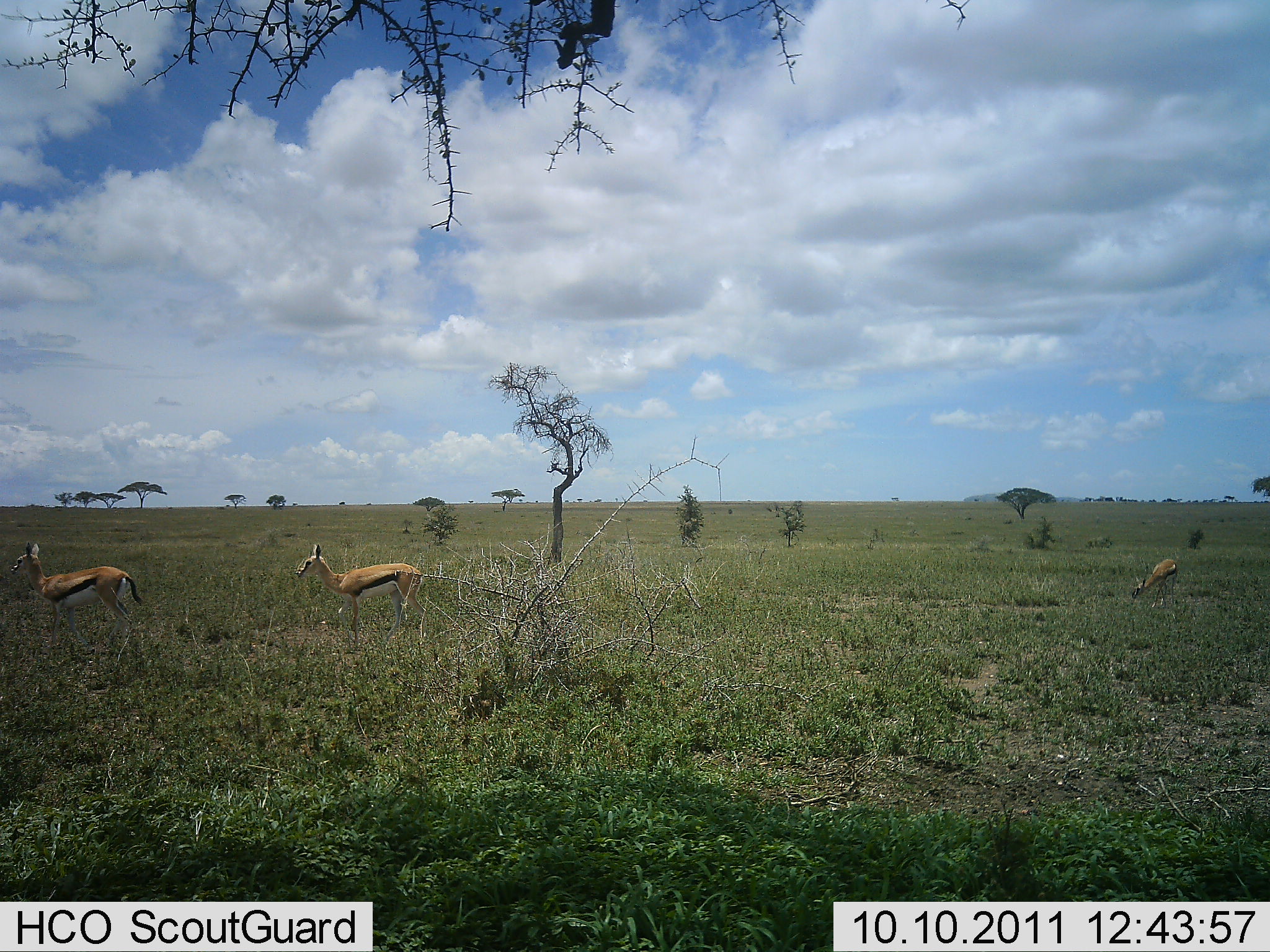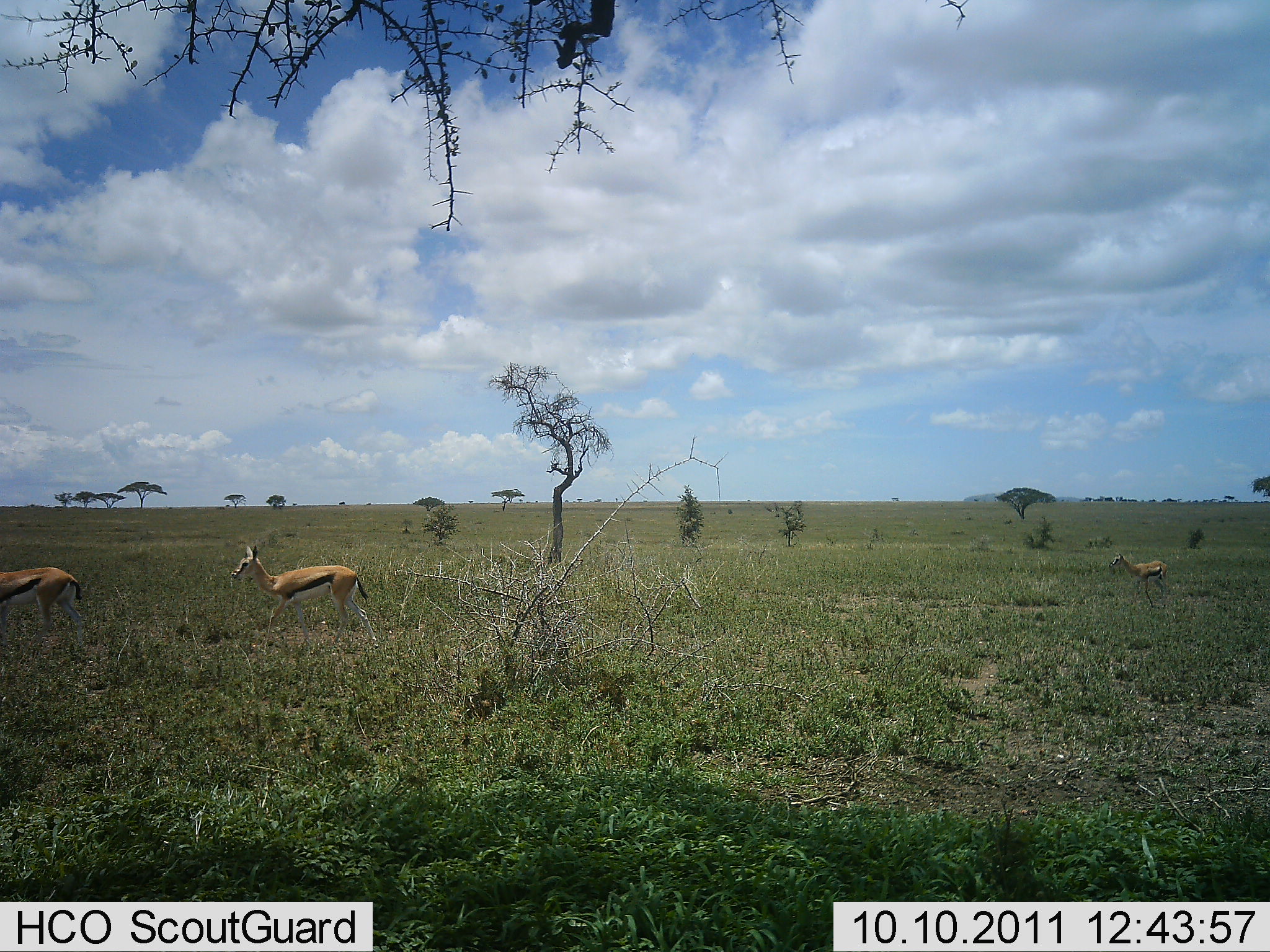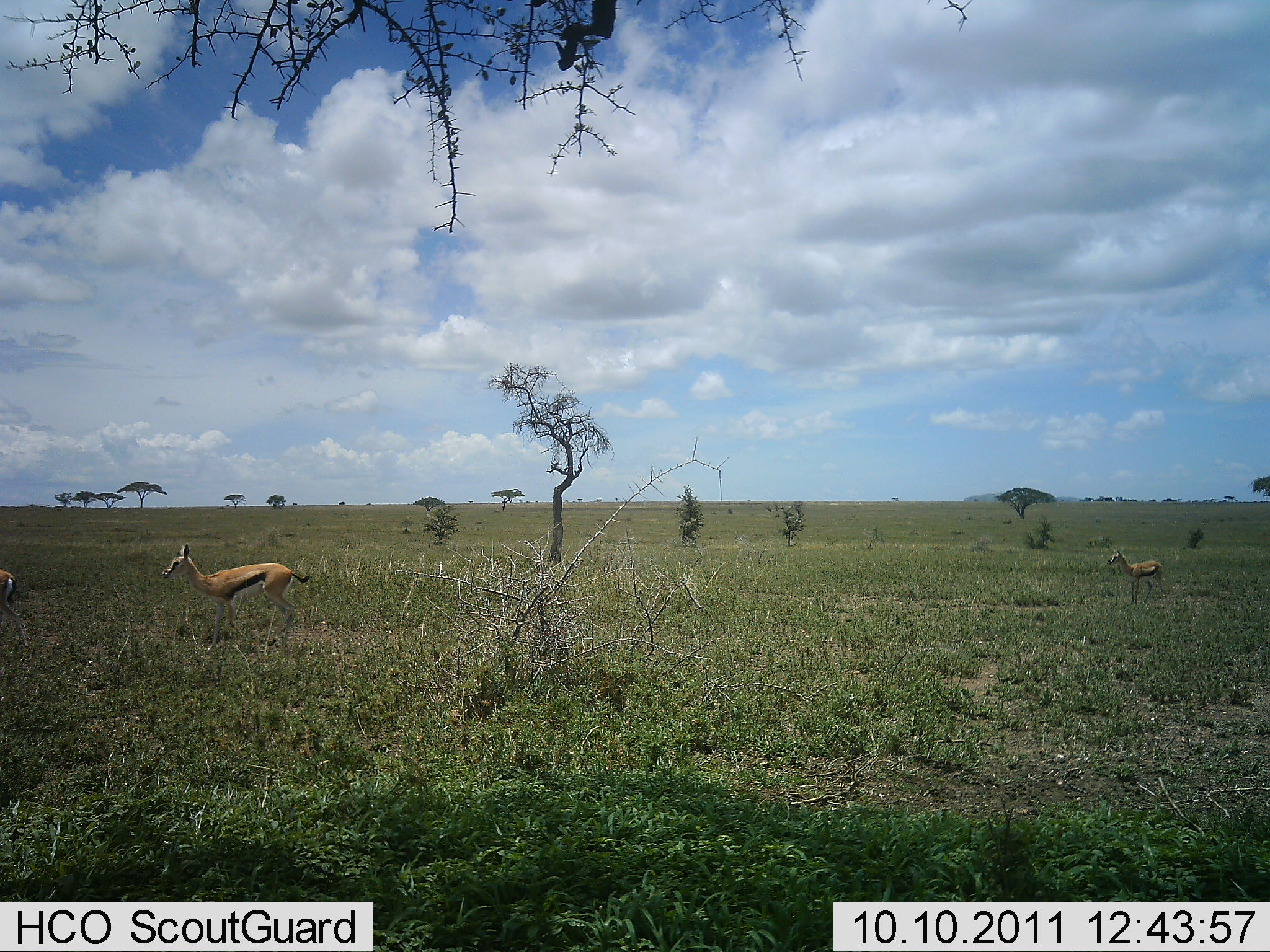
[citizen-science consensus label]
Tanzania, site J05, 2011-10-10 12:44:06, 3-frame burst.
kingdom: Animalia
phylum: Chordata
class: Mammalia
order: Artiodactyla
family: Bovidae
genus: Eudorcas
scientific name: Eudorcas thomsonii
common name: thomson's gazelle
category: gazellethomsons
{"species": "gazellethomsons (thomson's gazelle) (Eudorcas thomsonii)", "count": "3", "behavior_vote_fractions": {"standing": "20%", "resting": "7%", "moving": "87%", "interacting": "7%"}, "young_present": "0%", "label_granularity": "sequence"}